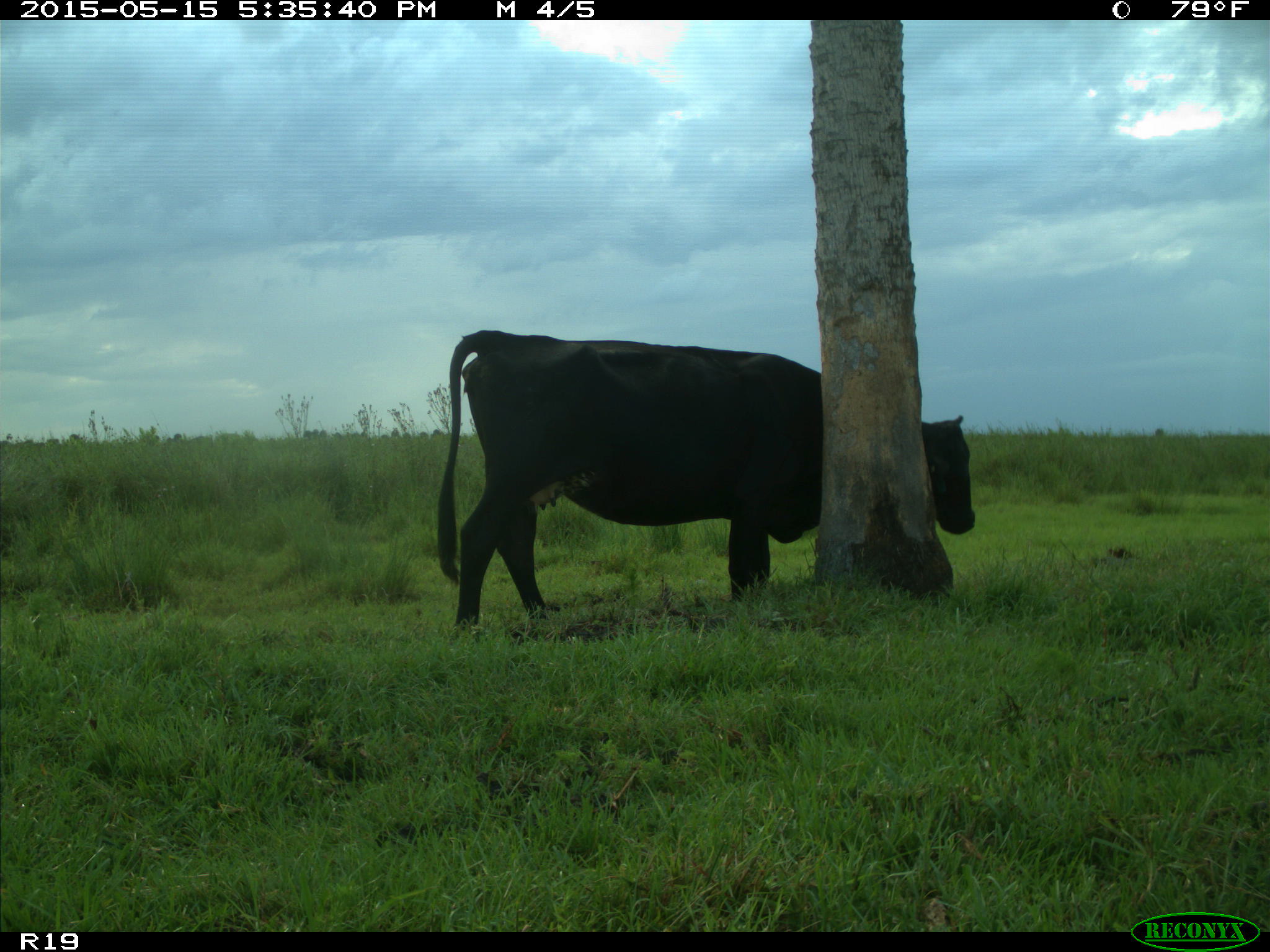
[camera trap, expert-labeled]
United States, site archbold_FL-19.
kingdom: Animalia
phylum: Chordata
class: Mammalia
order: Artiodactyla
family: Bovidae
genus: Bos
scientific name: Bos taurus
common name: domestic cow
Bos taurus (domestic cow).